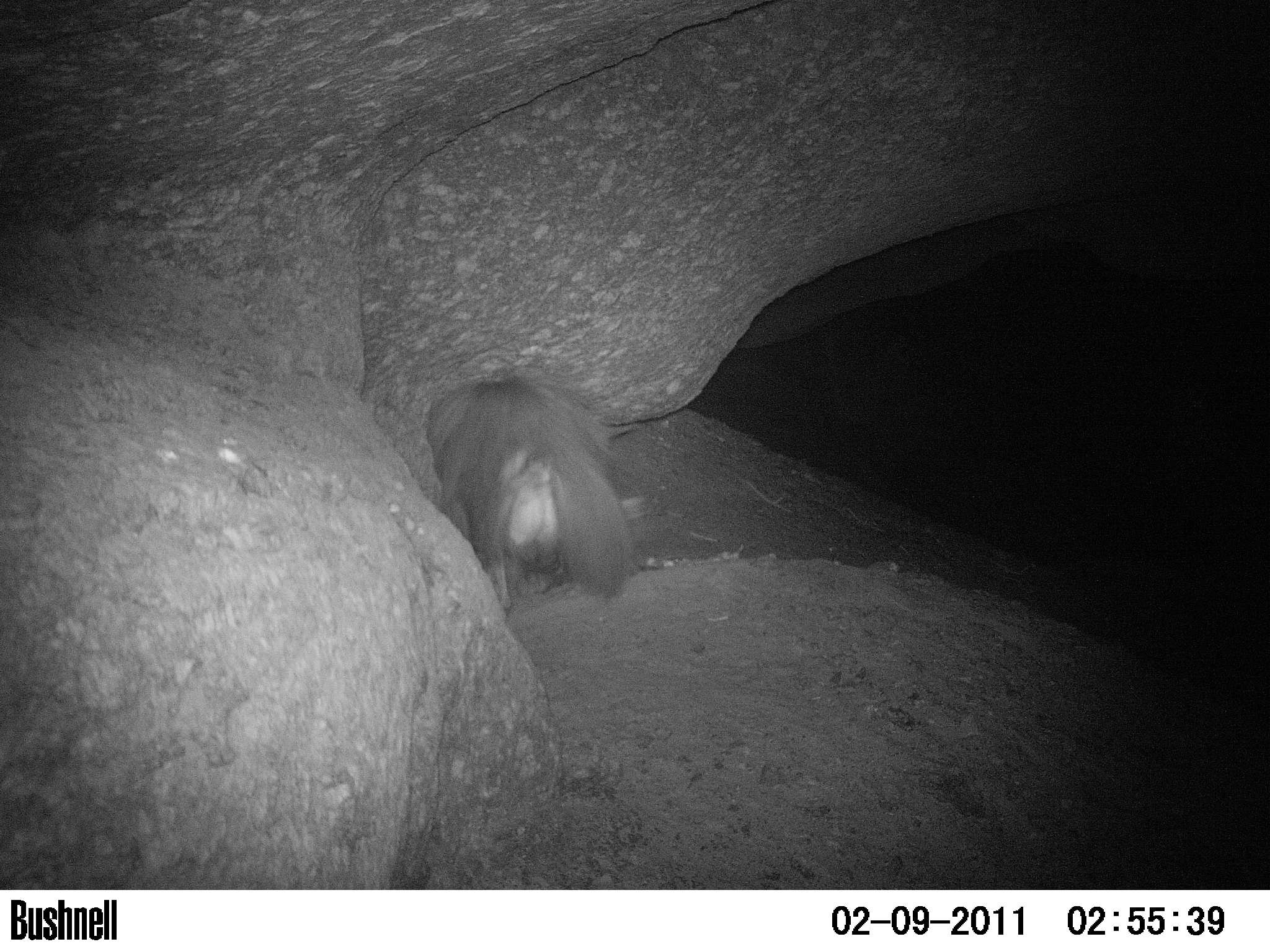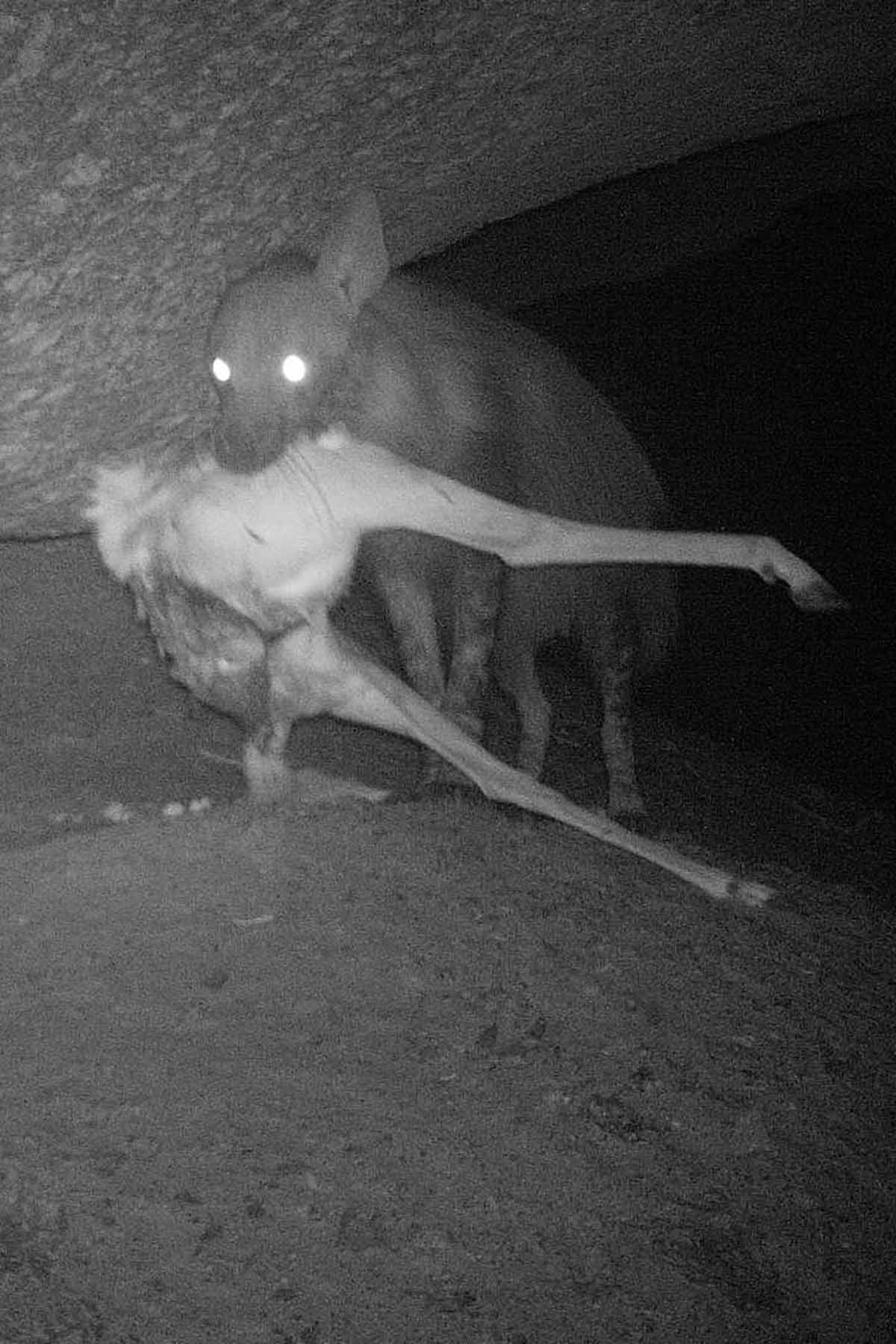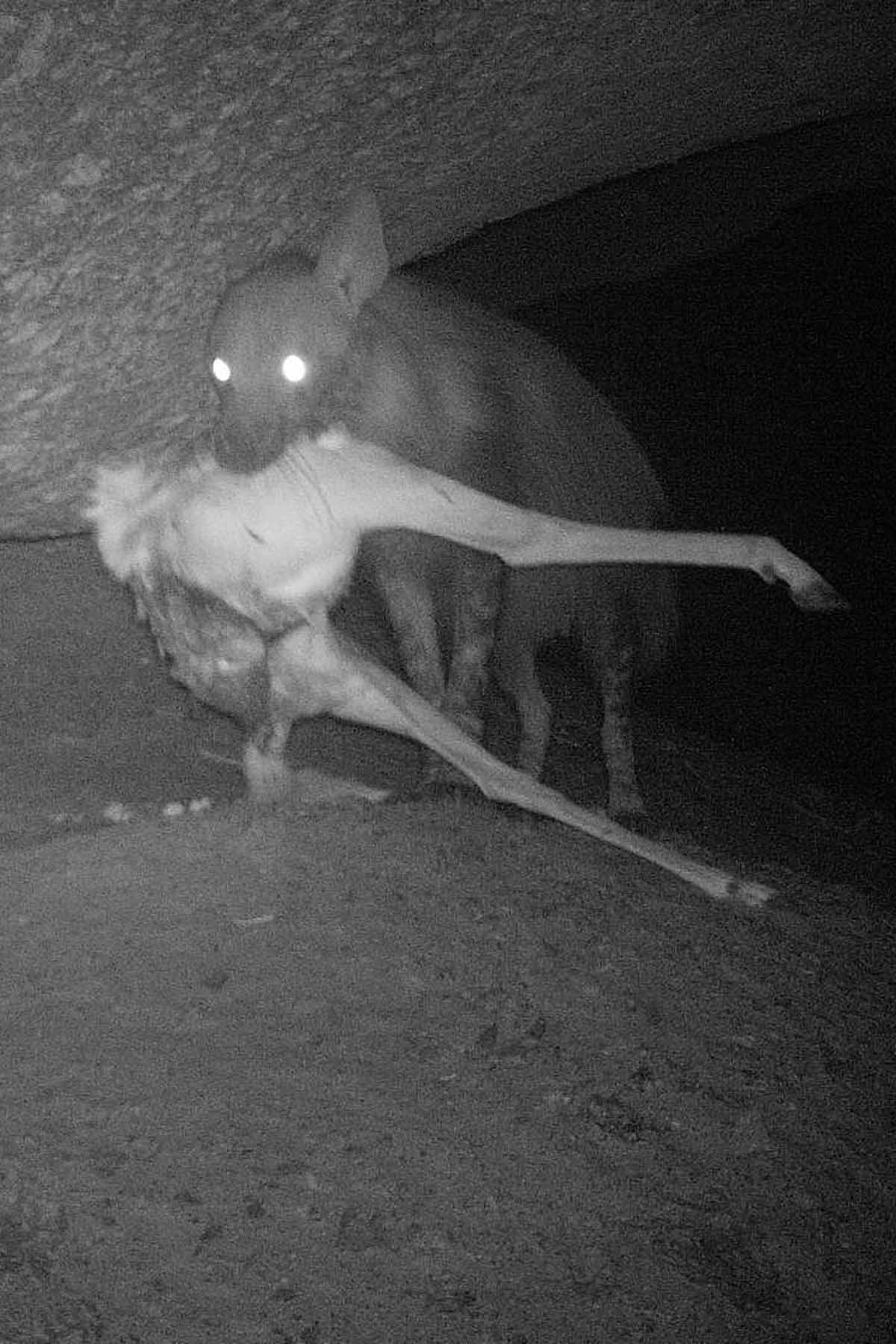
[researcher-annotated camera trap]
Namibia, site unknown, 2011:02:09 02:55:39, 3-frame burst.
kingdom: Animalia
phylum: Chordata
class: Mammalia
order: Carnivora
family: Hyaenidae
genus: Parahyaena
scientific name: Parahyaena brunnea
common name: brown hyena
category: hyaena brunnea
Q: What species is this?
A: Hyaena brunnea (brown hyena) (Parahyaena brunnea).